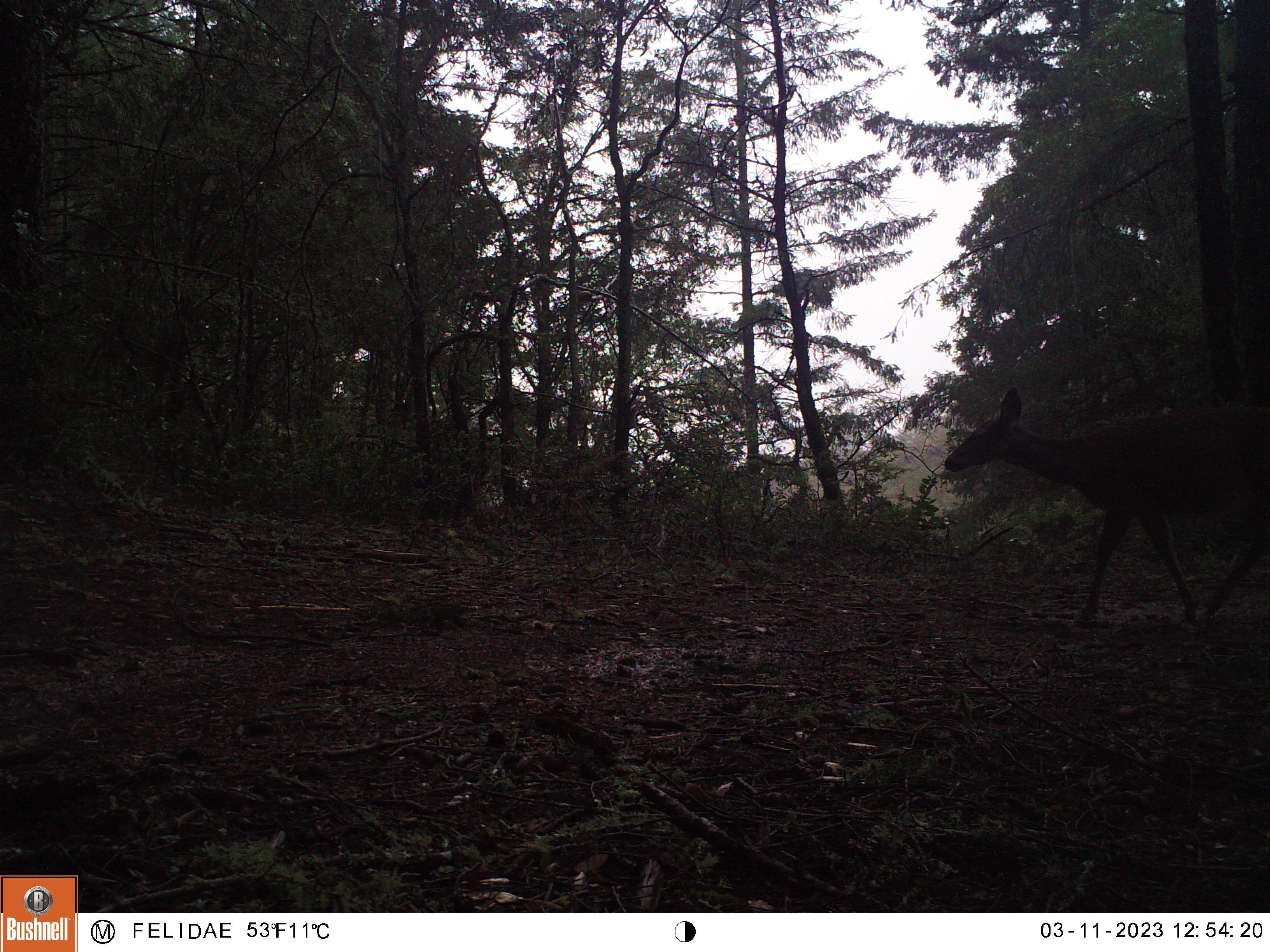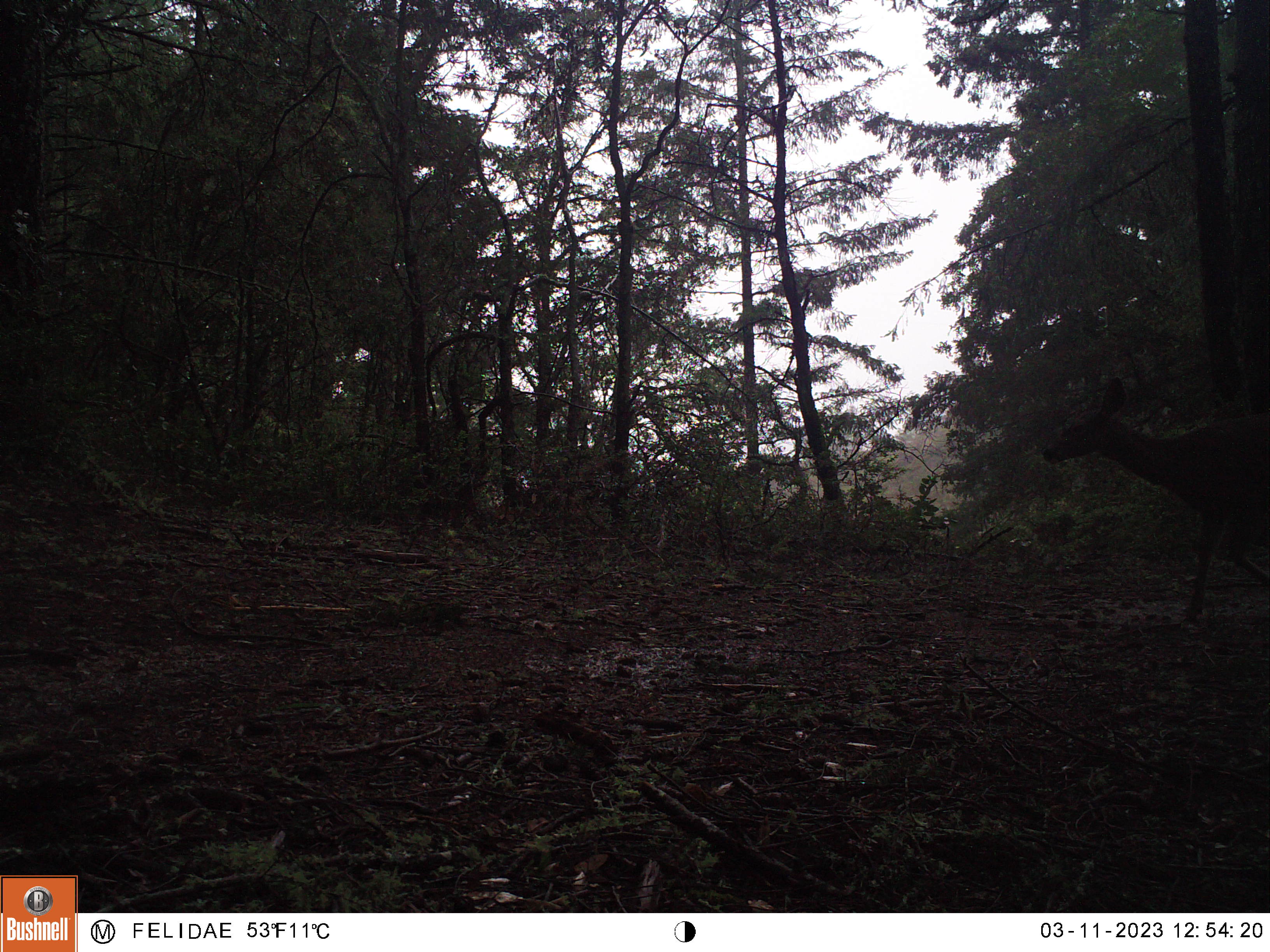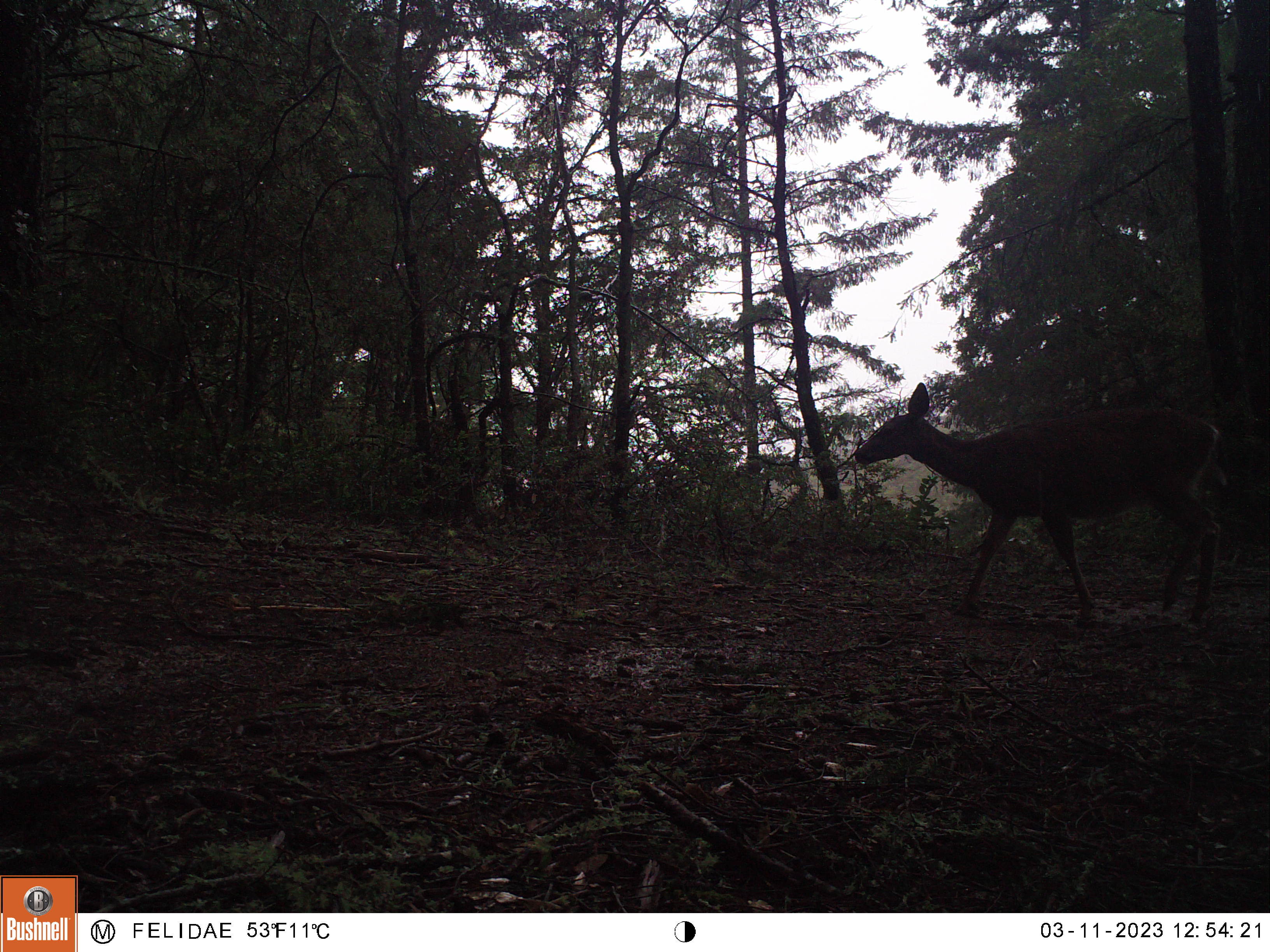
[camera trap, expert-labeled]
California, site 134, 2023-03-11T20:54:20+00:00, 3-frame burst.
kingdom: Animalia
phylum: Chordata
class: Mammalia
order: Artiodactyla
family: Cervidae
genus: Odocoileus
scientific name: Odocoileus hemionus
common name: mule deer